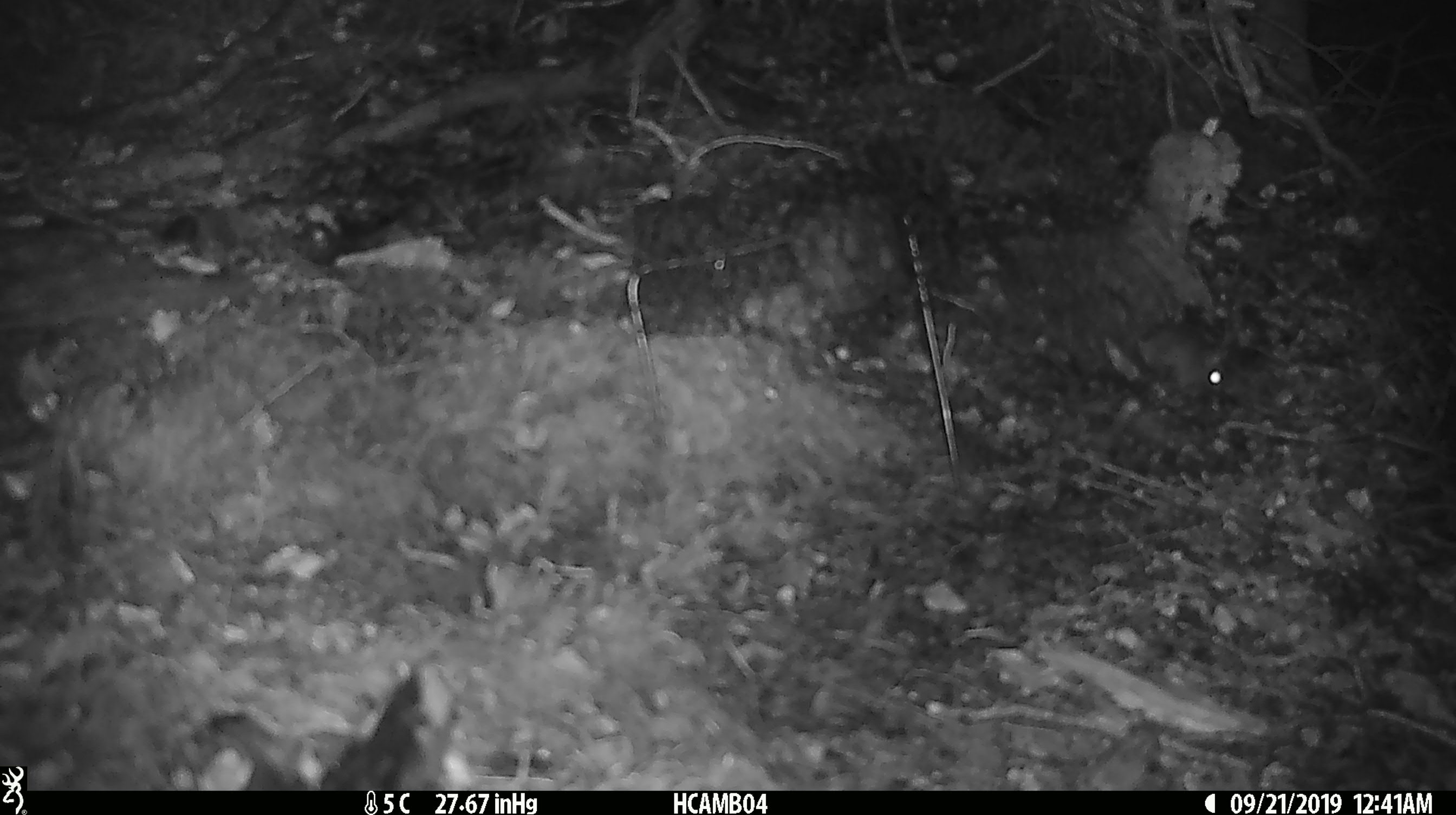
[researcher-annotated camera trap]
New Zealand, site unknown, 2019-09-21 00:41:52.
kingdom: Animalia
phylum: Chordata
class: Mammalia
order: Rodentia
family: Muridae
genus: Mus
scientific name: Mus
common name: mouse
Mouse (Mus).